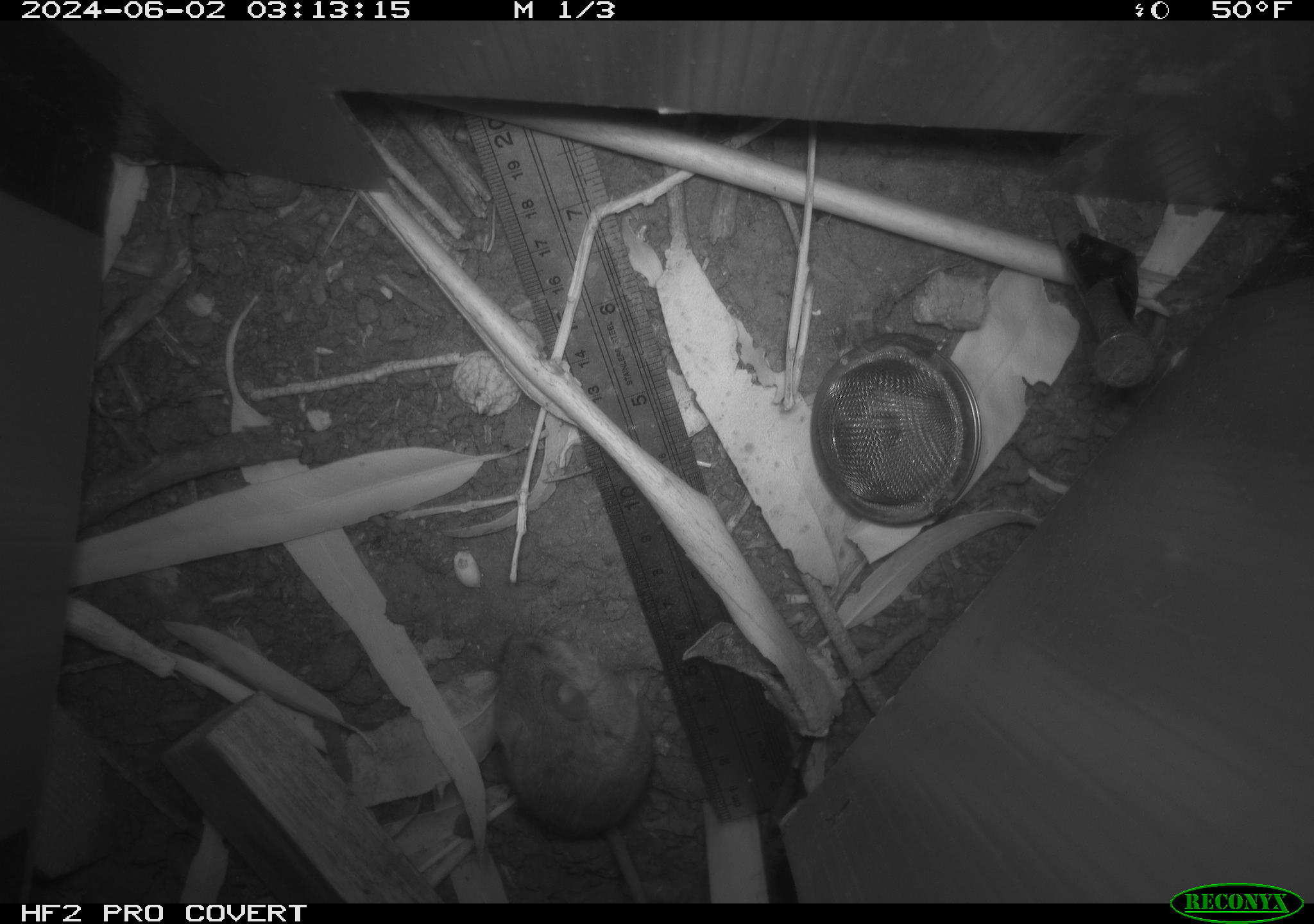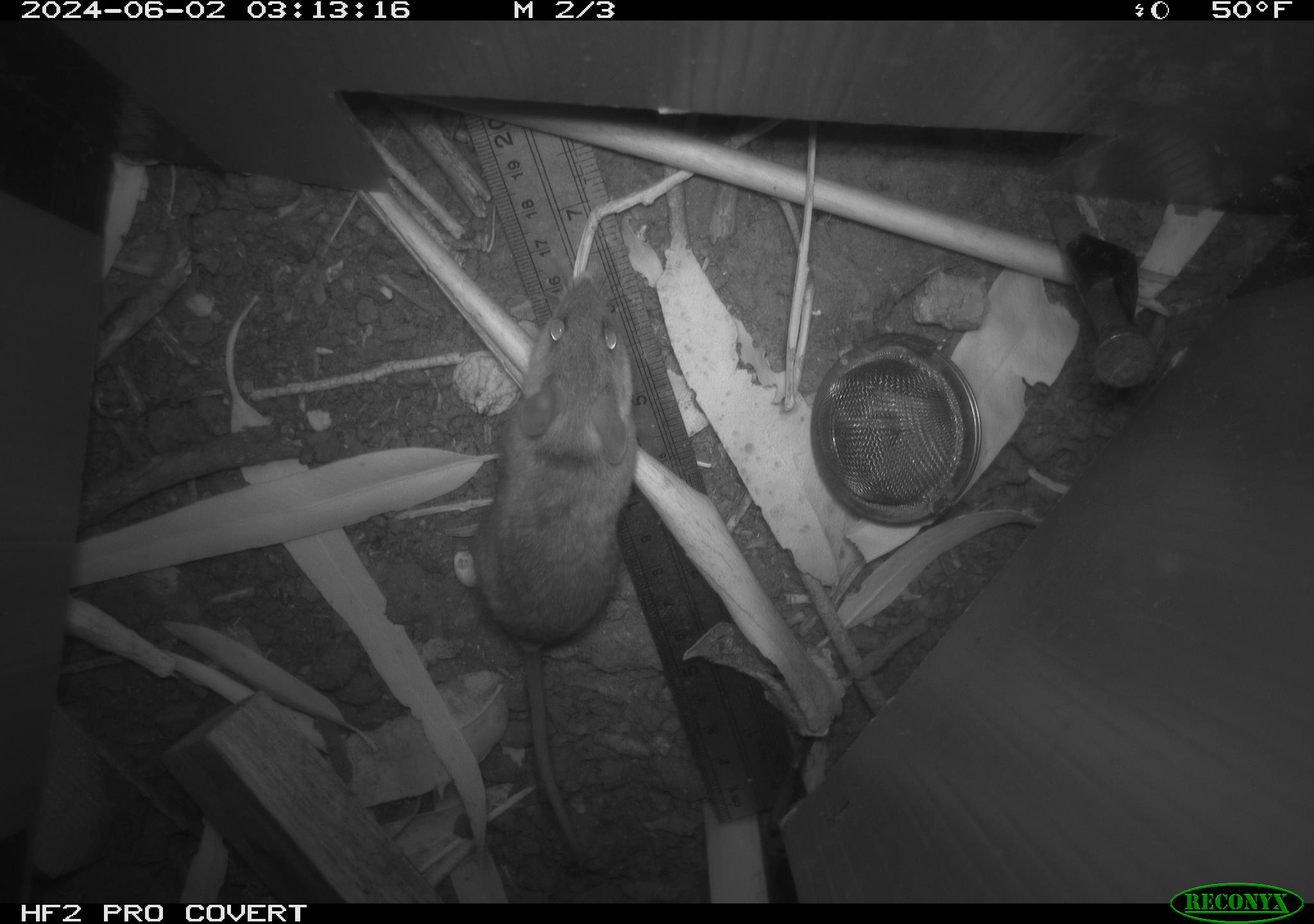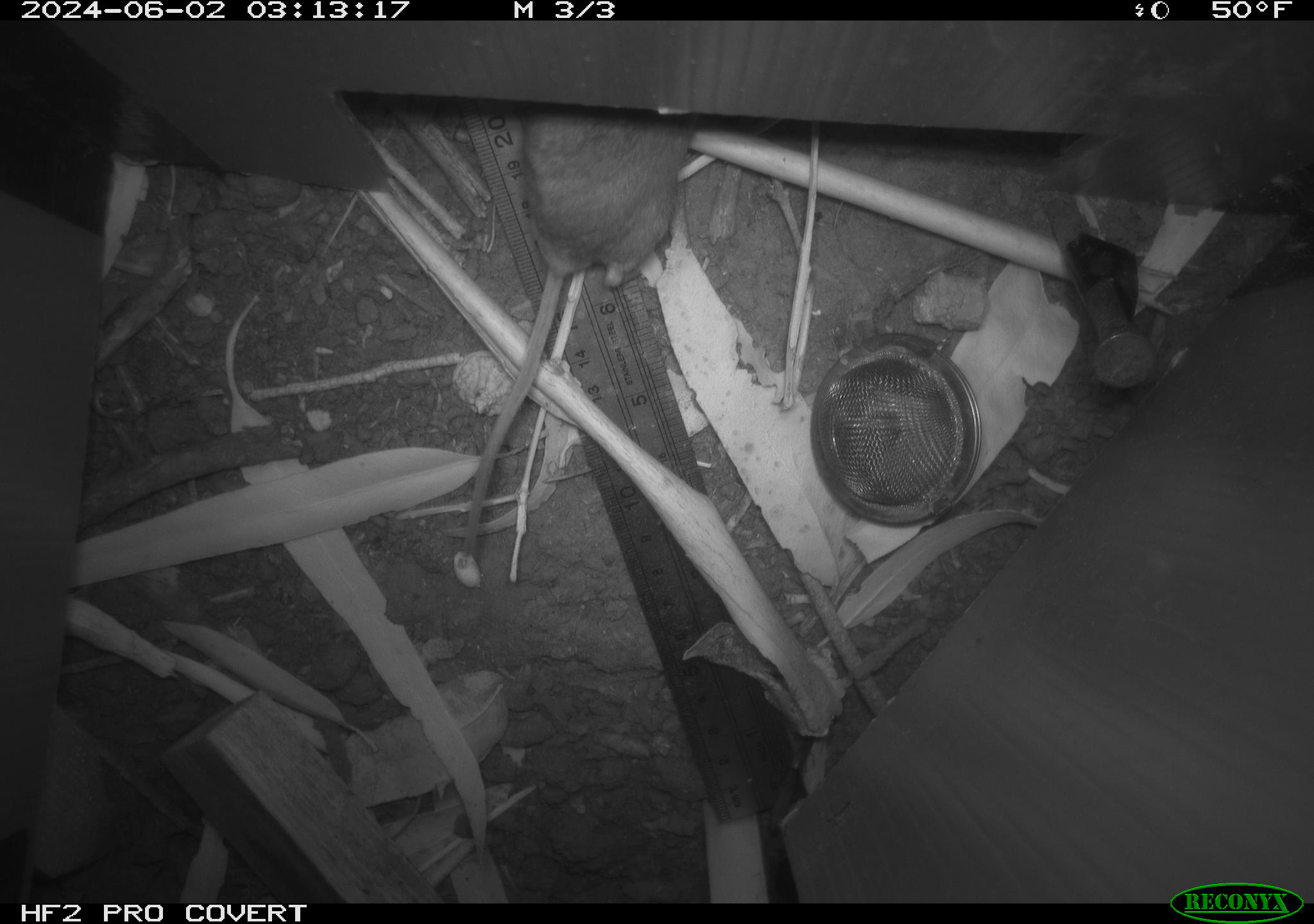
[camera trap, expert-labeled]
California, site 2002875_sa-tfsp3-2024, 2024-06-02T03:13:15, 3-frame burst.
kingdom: Animalia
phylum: Chordata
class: Mammalia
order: Rodentia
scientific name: Rodentia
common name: mouse species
Mouse species (Rodentia).